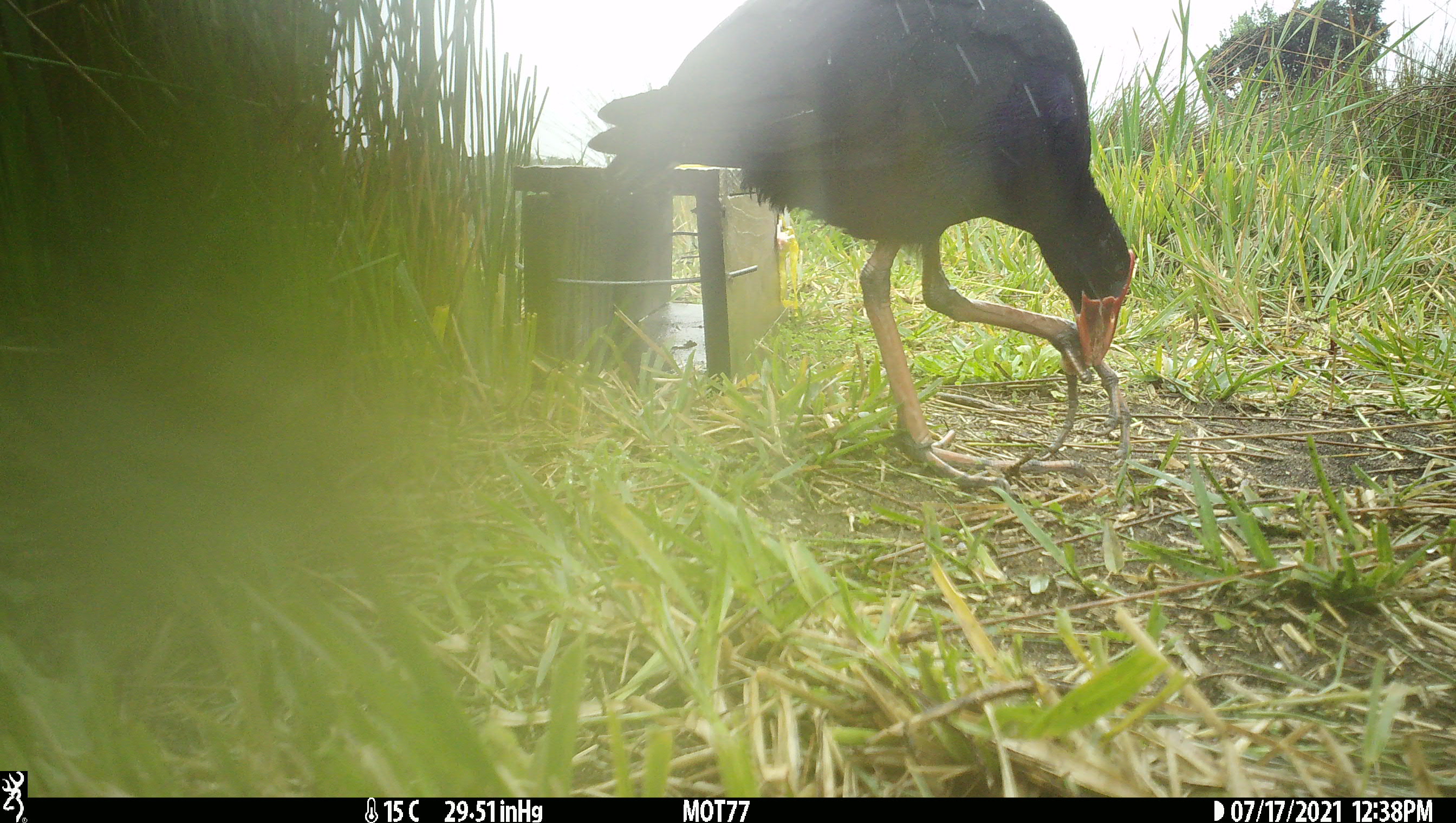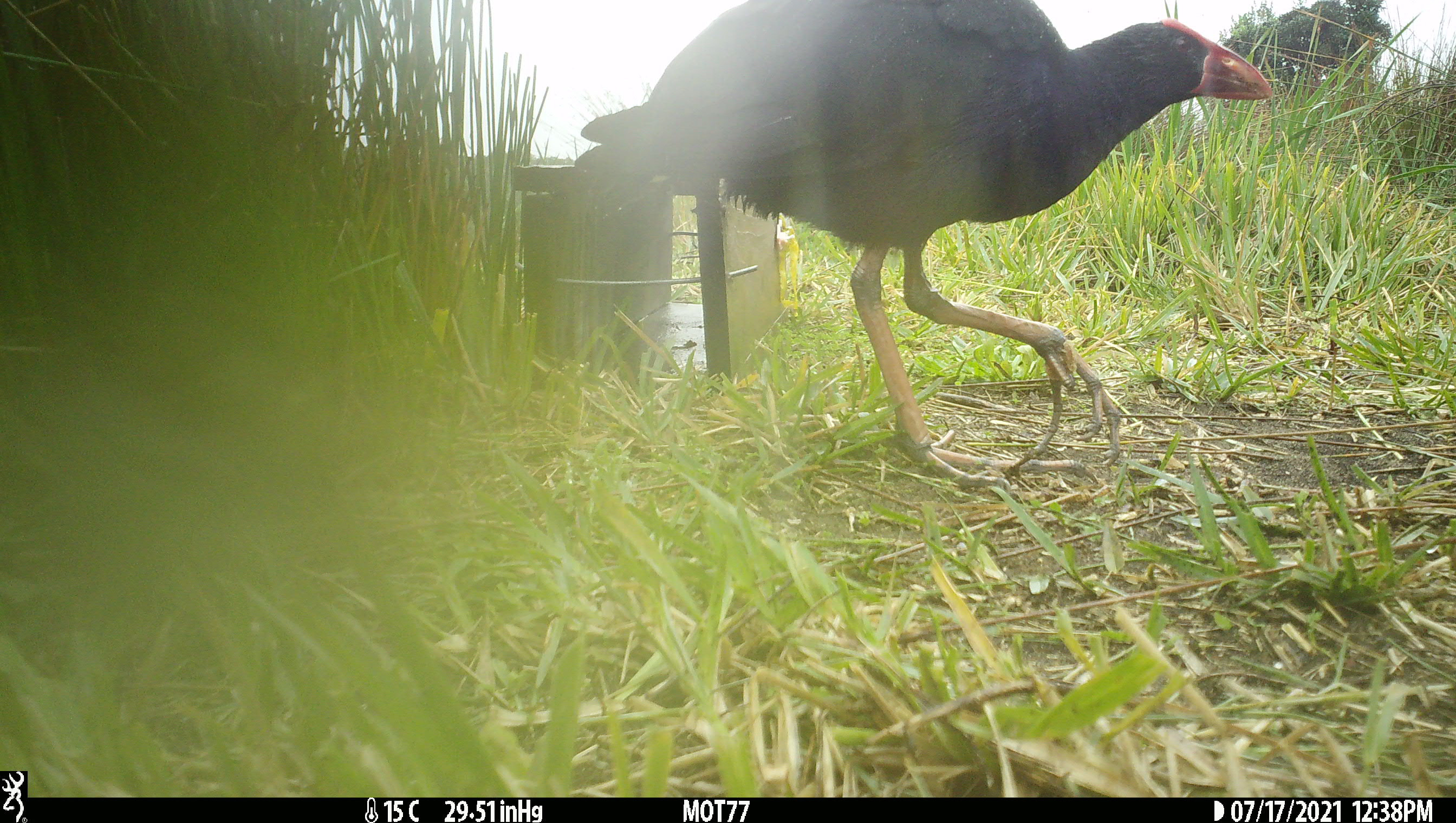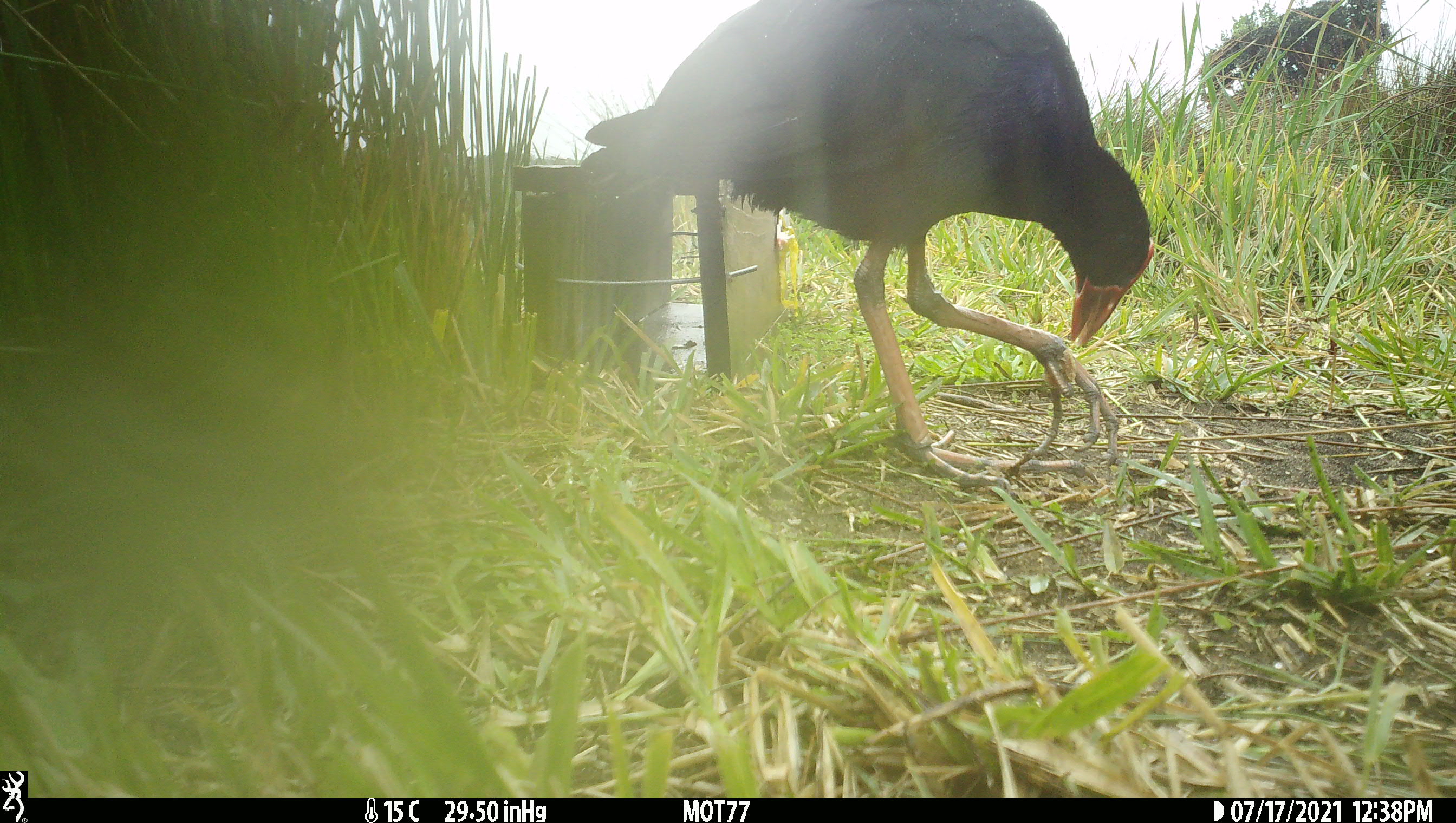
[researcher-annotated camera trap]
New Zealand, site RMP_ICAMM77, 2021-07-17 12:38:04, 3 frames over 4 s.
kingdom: Animalia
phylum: Chordata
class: Aves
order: Gruiformes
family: Rallidae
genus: Porphyrio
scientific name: Porphyrio melanotus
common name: australasian swamphen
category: pukeko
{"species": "pukeko (australasian swamphen) (Porphyrio melanotus)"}